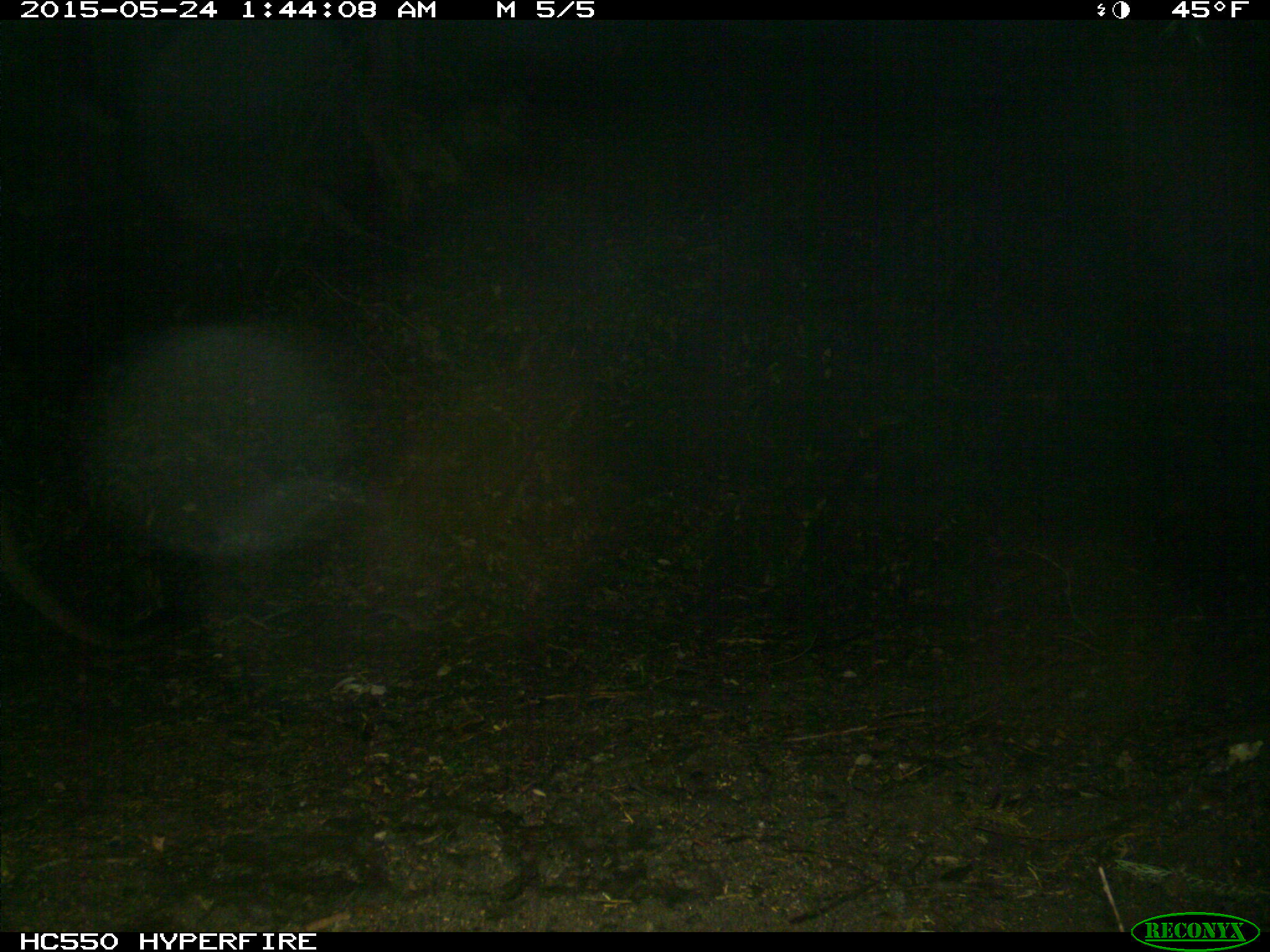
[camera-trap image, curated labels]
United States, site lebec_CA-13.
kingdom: Animalia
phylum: Chordata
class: Mammalia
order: Carnivora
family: Felidae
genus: Puma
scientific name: Puma concolor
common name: mountain lion